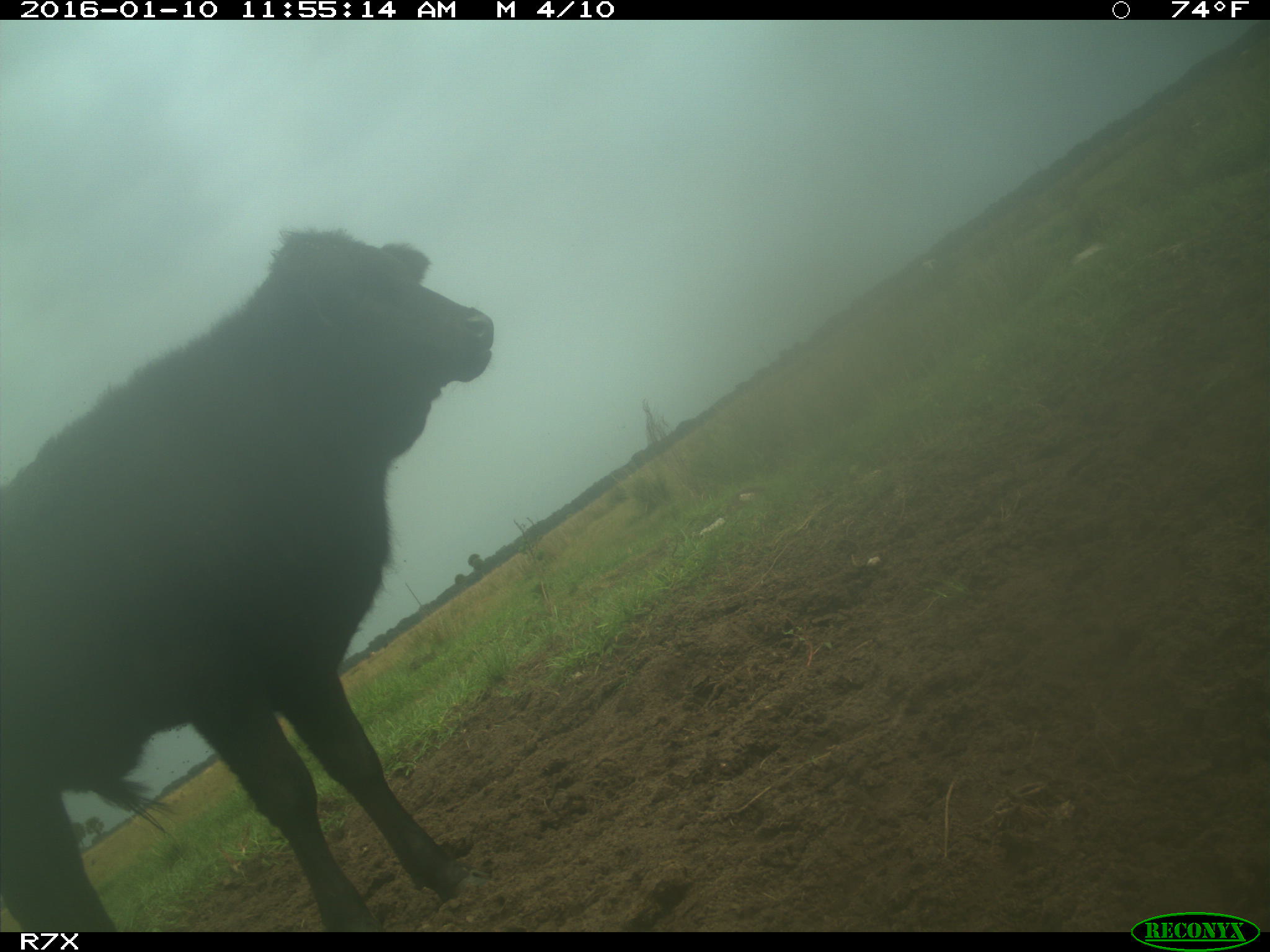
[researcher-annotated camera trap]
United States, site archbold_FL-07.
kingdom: Animalia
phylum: Chordata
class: Mammalia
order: Artiodactyla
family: Bovidae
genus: Bos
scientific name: Bos taurus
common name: domestic cow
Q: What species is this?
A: Bos taurus (domestic cow).